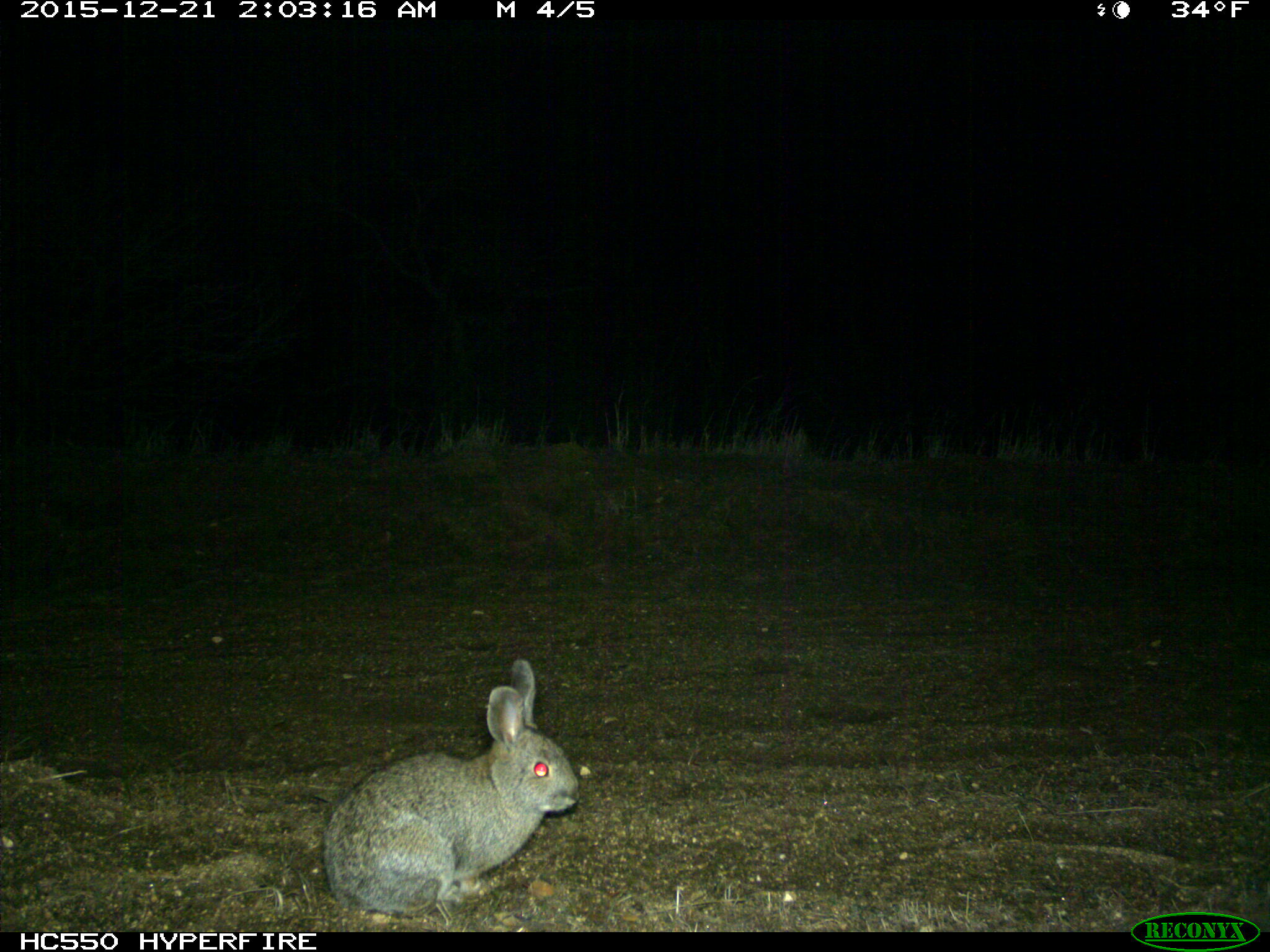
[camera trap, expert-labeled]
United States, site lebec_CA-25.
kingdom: Animalia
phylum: Chordata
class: Mammalia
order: Lagomorpha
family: Leporidae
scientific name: Leporidae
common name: rabbits and hares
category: unidentified rabbit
Unidentified rabbit (rabbits and hares) (Leporidae).